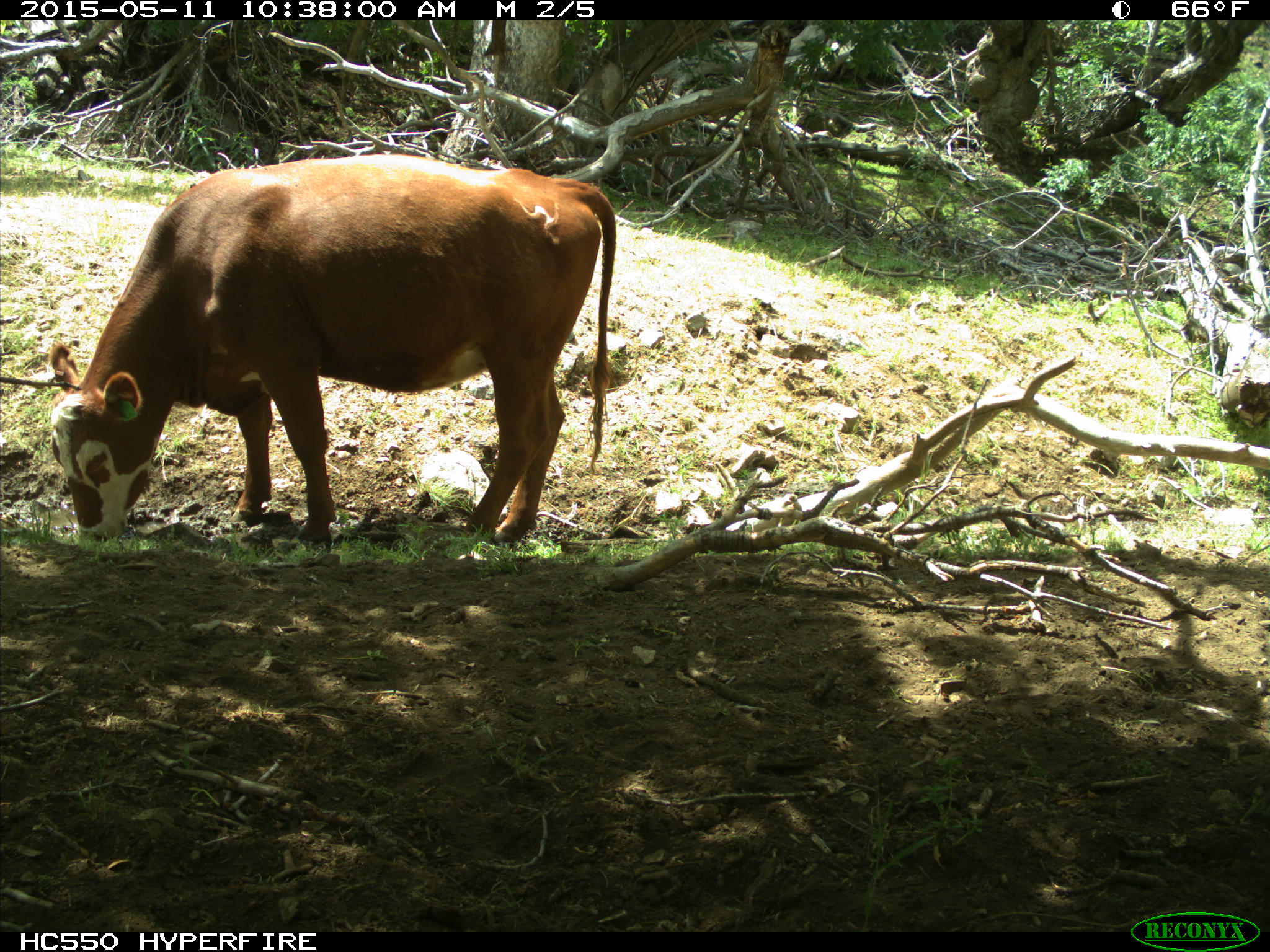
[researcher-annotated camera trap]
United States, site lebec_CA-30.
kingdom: Animalia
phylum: Chordata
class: Mammalia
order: Artiodactyla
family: Bovidae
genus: Bos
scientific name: Bos taurus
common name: domestic cow